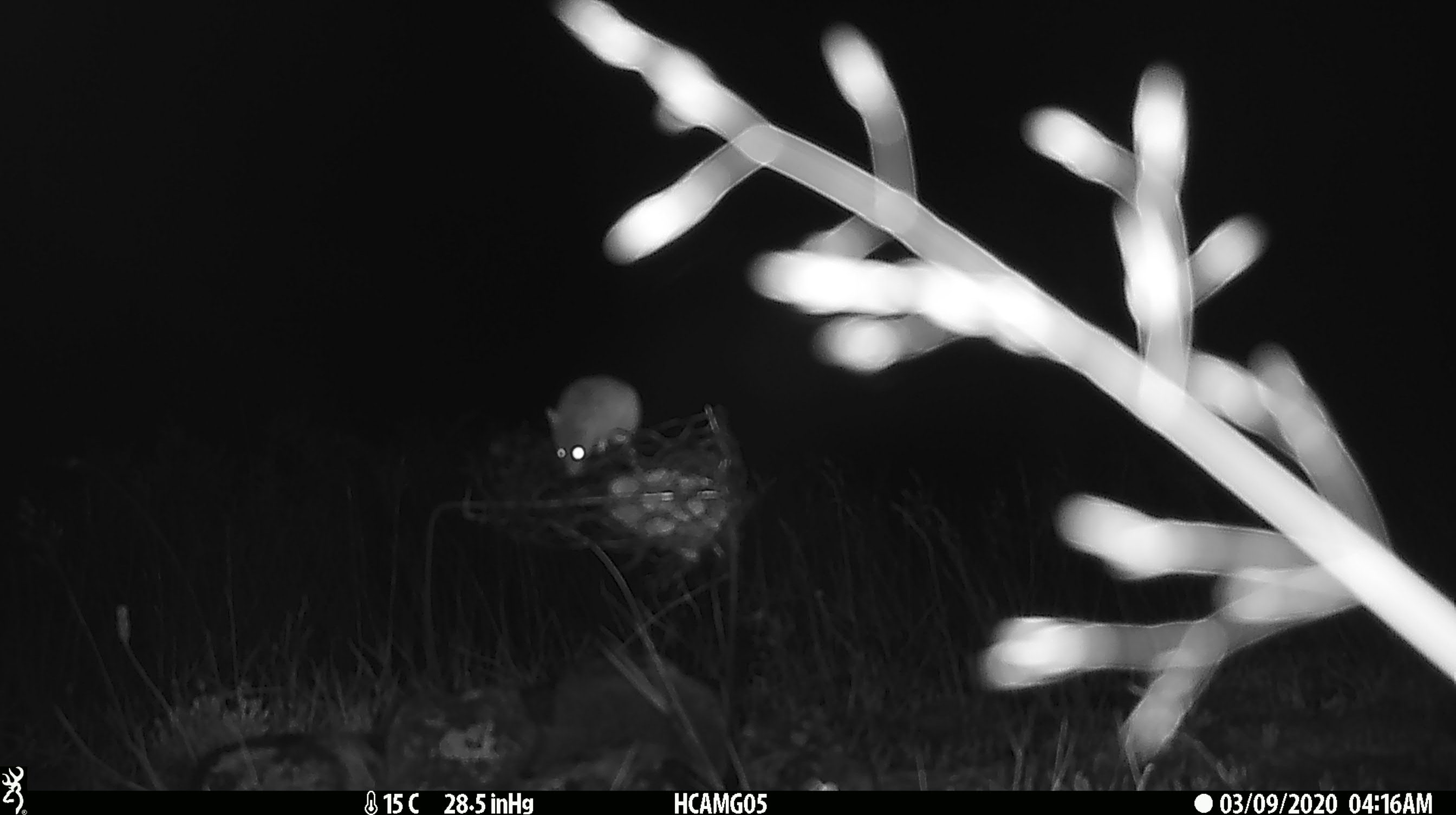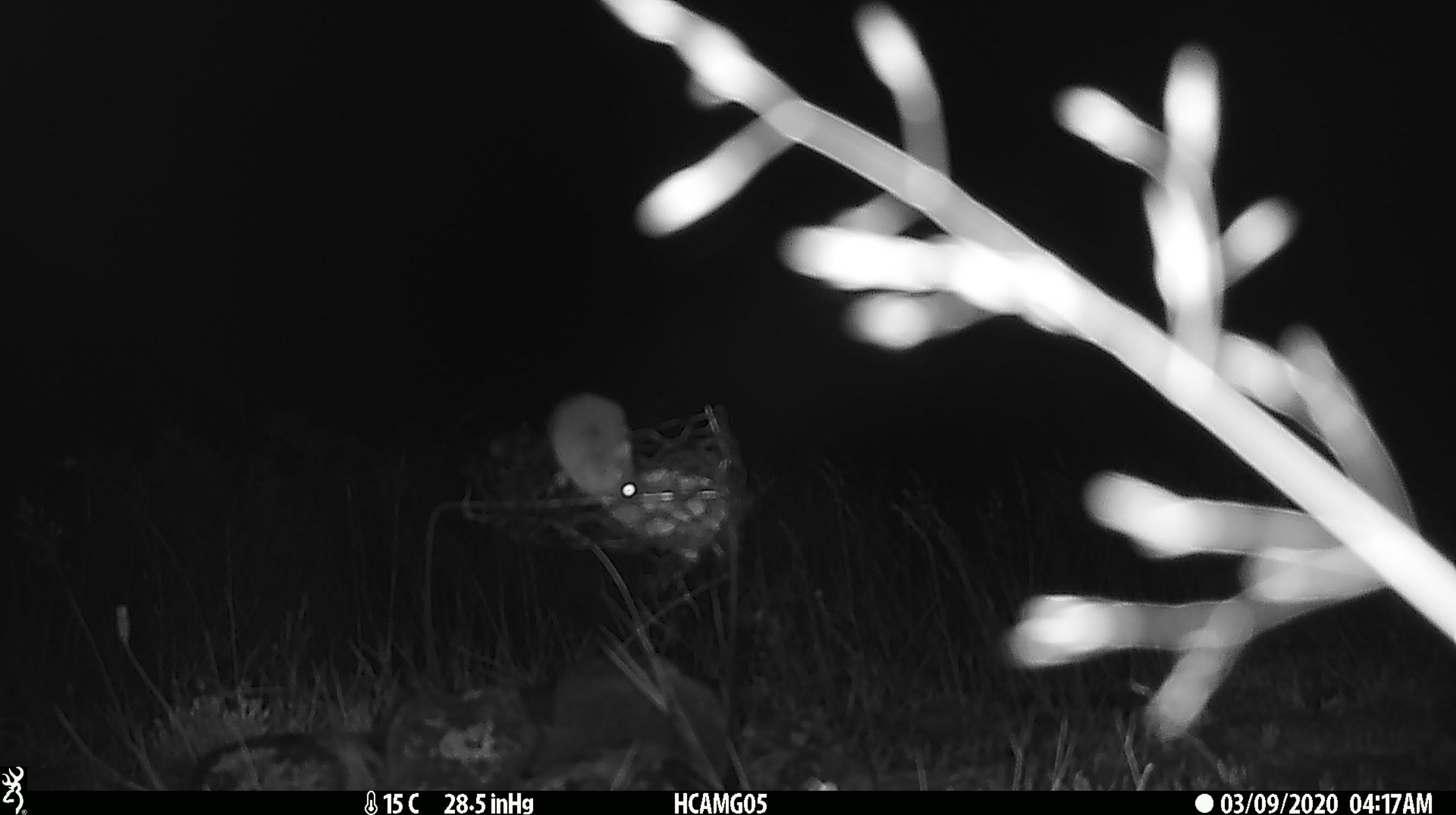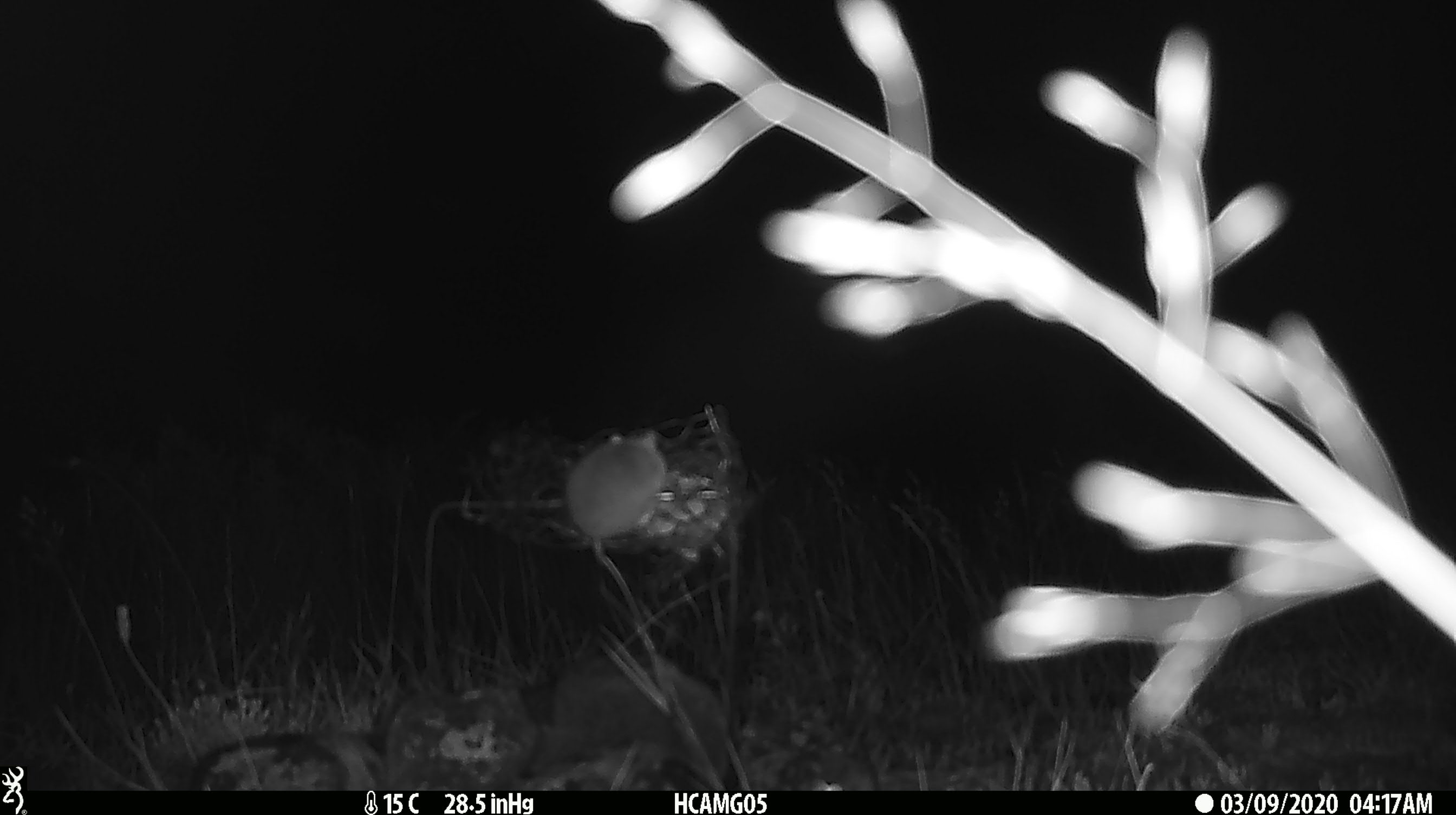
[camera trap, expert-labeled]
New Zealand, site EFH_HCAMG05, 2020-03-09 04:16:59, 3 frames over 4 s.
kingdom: Animalia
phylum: Chordata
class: Mammalia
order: Rodentia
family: Muridae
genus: Mus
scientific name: Mus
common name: mouse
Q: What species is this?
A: Mouse (Mus).